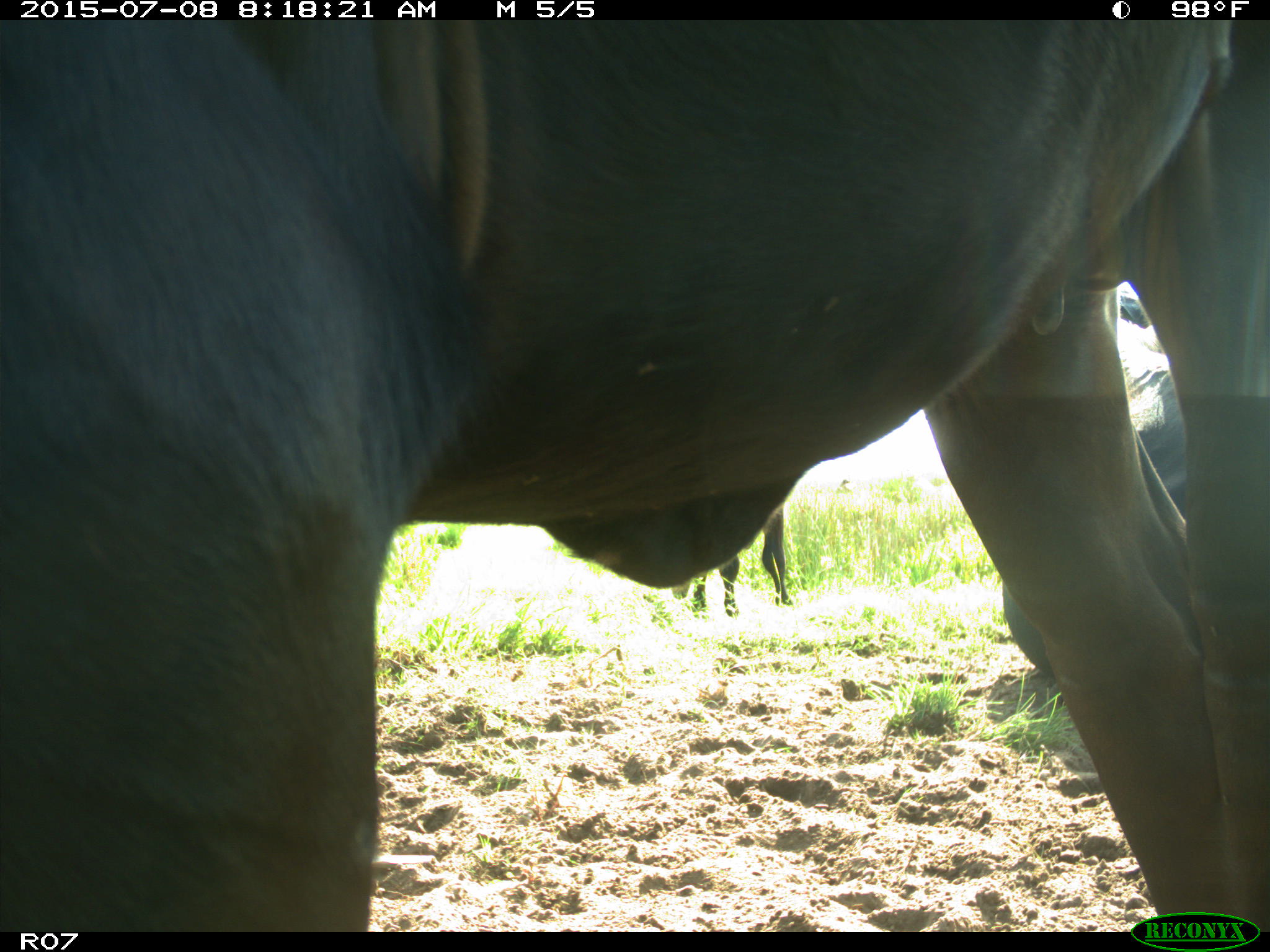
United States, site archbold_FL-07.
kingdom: Animalia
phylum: Chordata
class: Mammalia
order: Artiodactyla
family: Bovidae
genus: Bos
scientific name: Bos taurus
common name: domestic cow